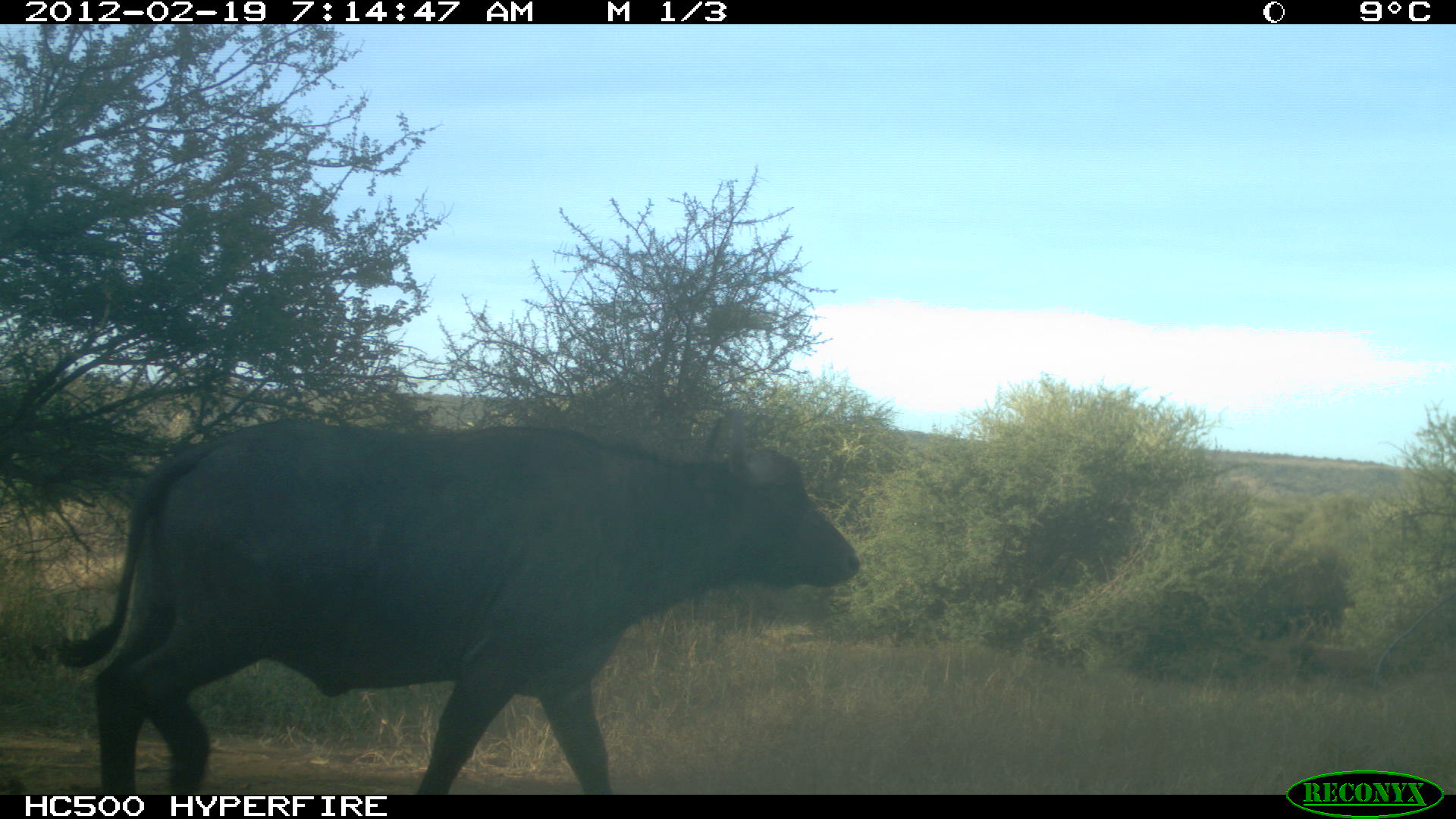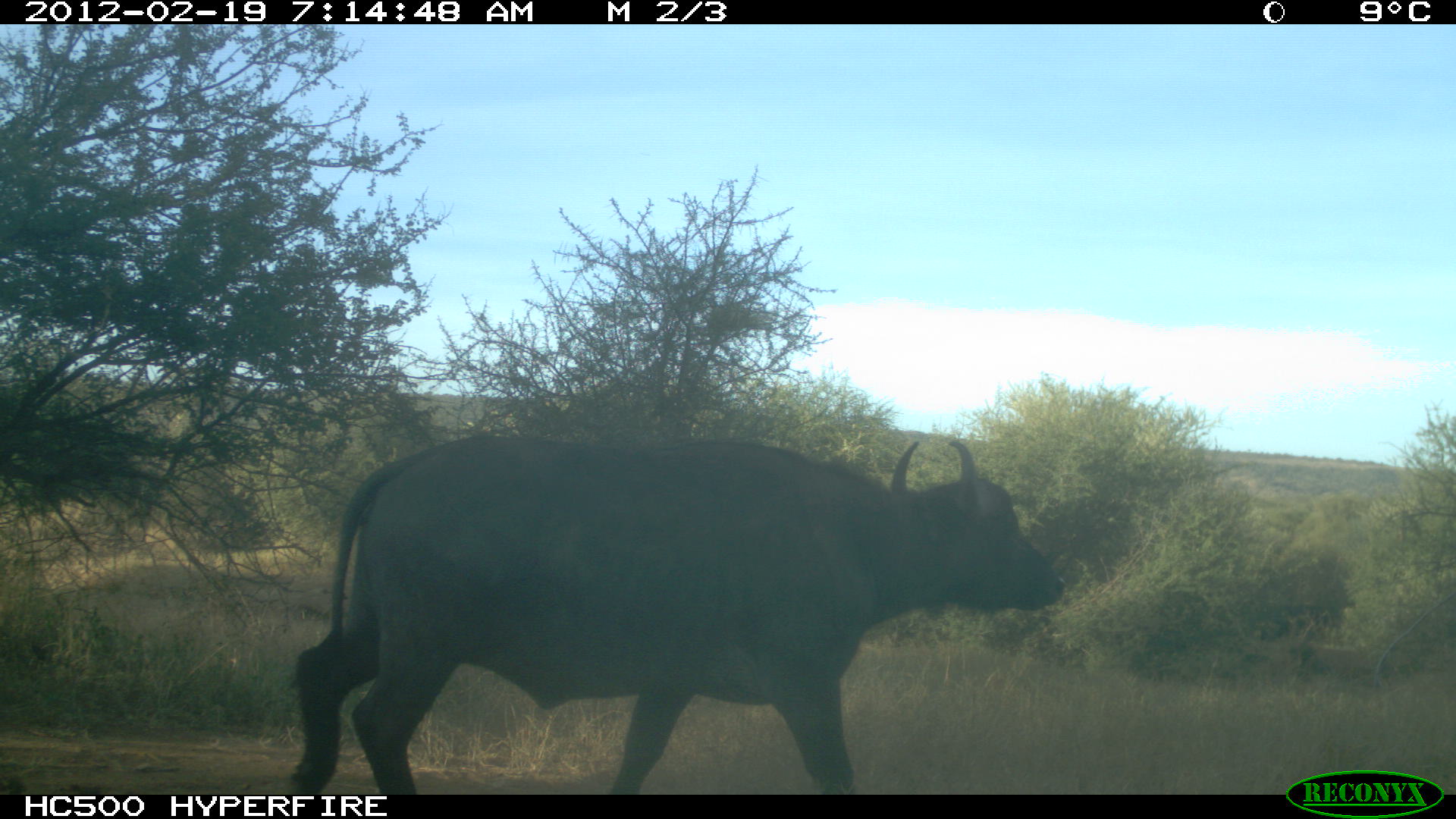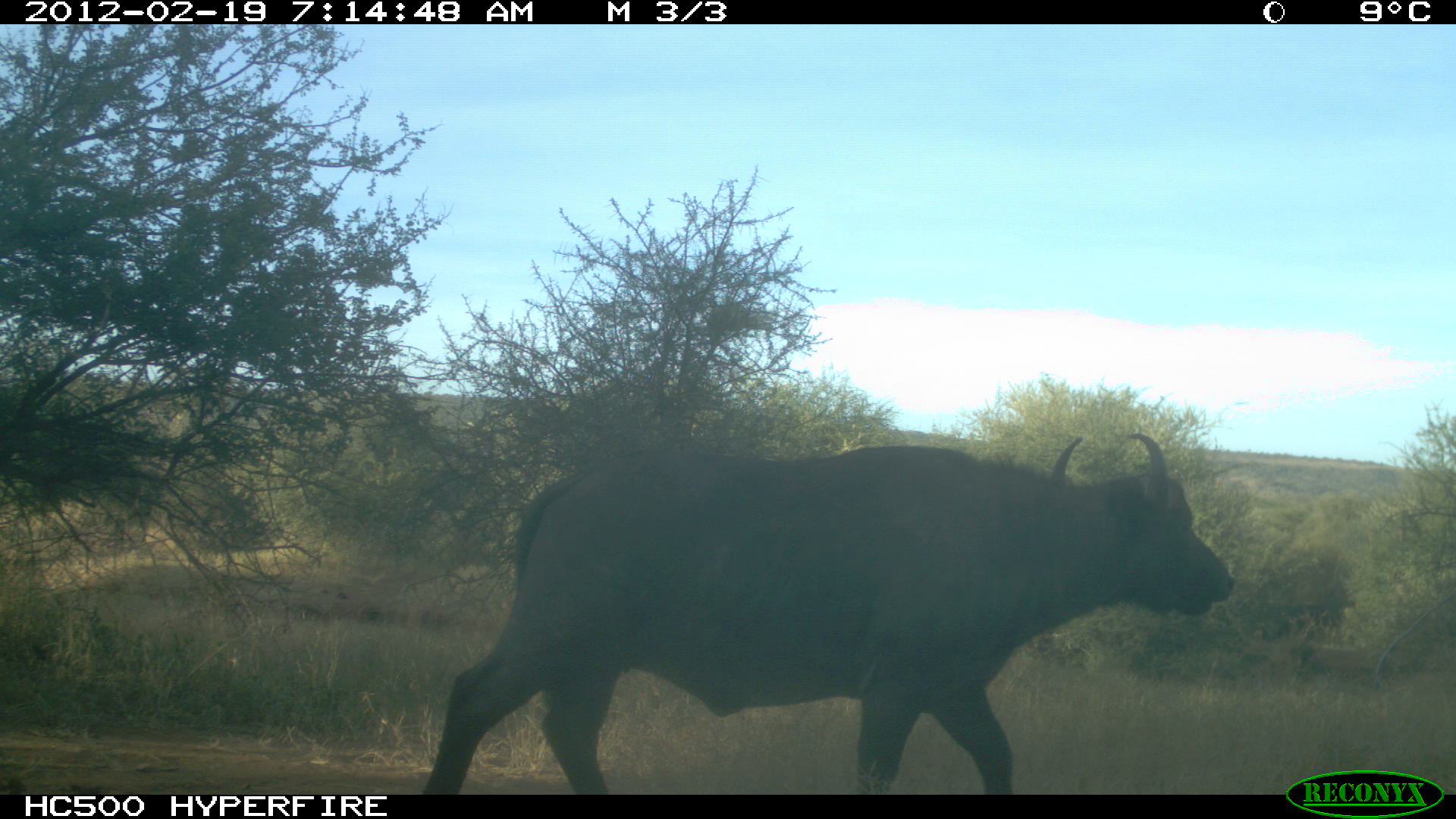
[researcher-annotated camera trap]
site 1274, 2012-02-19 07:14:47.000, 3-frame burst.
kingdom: Animalia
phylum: Chordata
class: Mammalia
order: Artiodactyla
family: Bovidae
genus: Syncerus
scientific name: Syncerus caffer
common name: african buffalo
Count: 1.